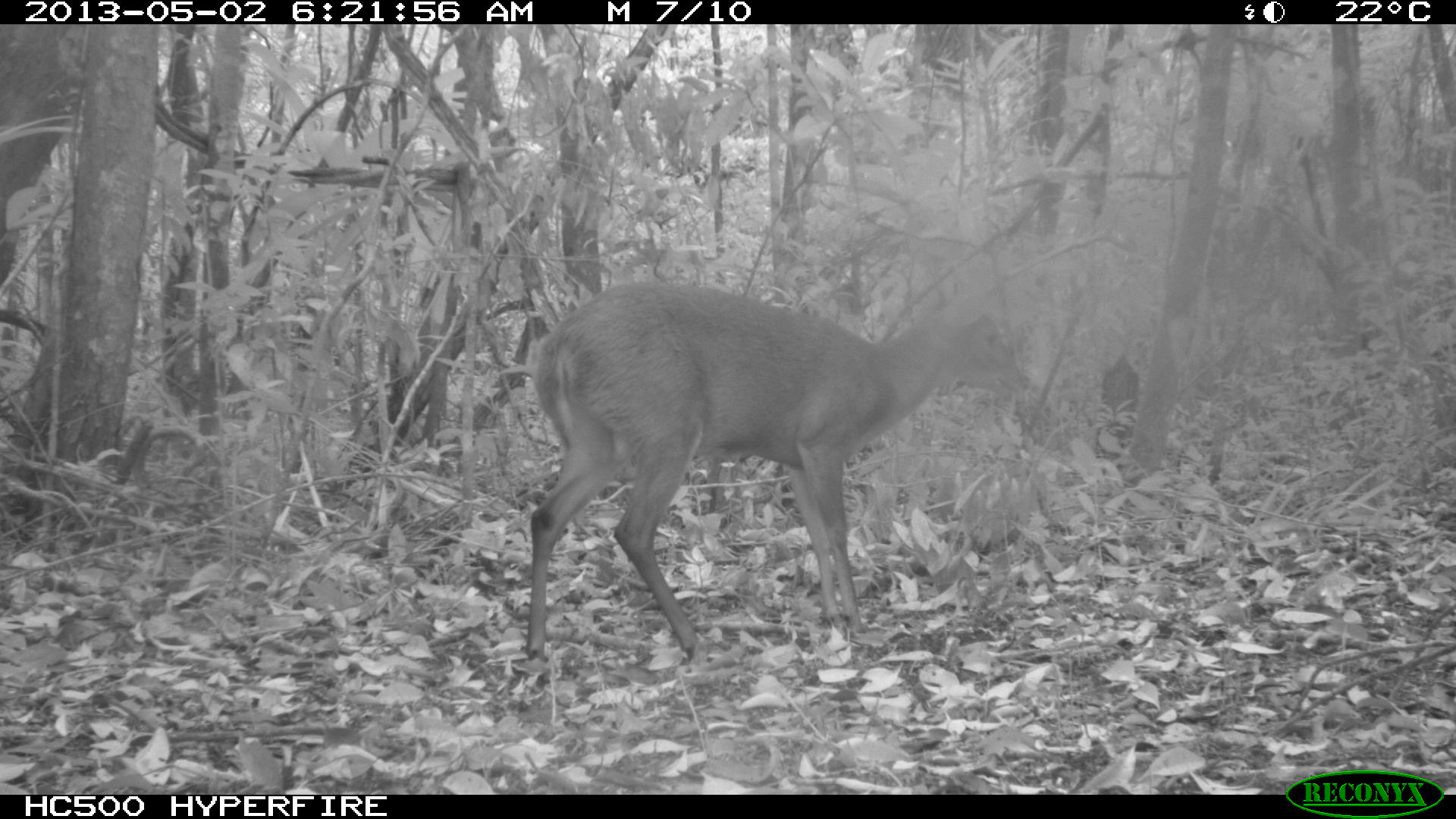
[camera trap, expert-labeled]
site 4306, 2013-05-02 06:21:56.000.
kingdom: Animalia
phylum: Chordata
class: Mammalia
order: Artiodactyla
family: Cervidae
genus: Mazama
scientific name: Mazama temama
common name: central american red brocket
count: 1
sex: male